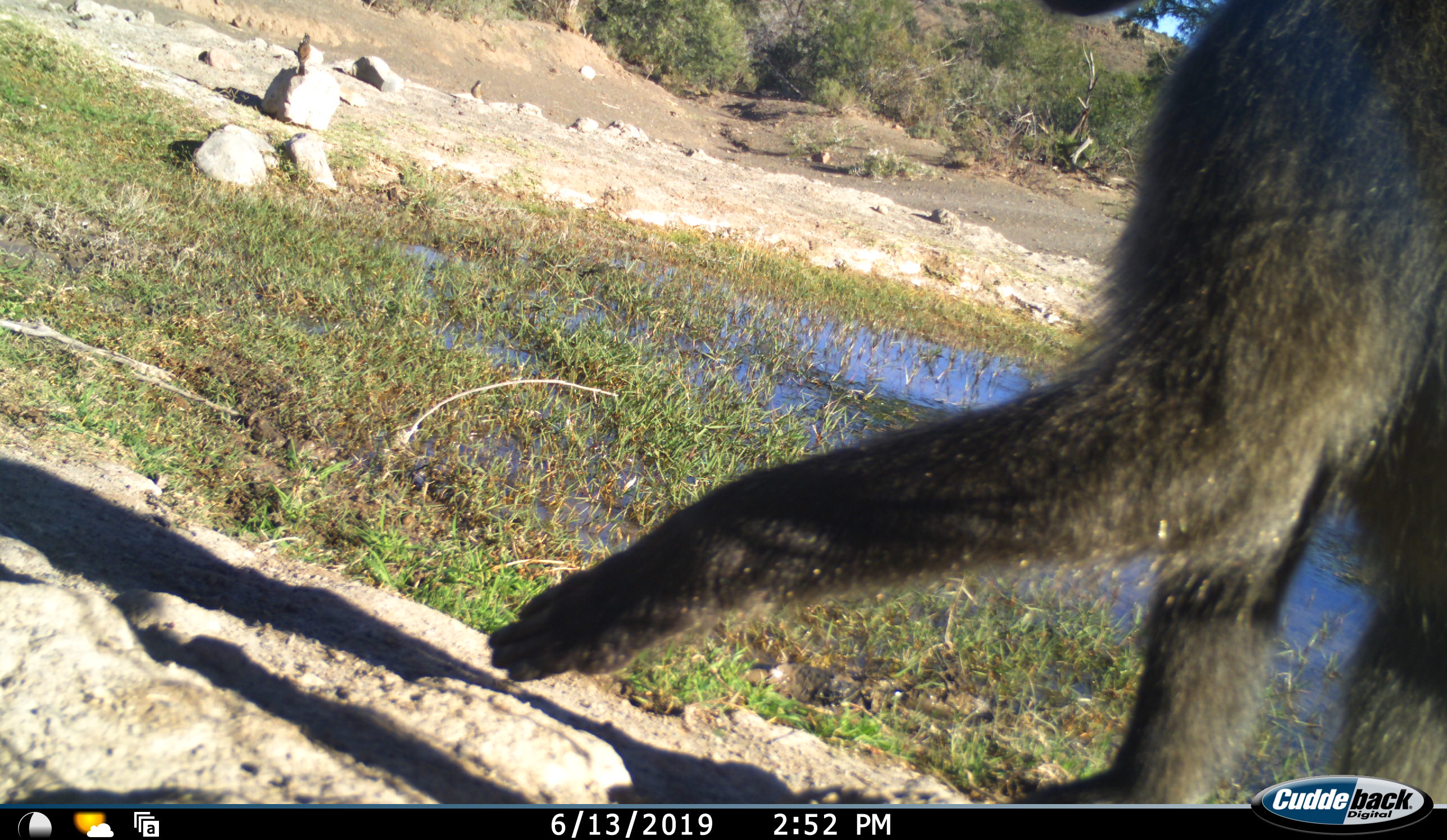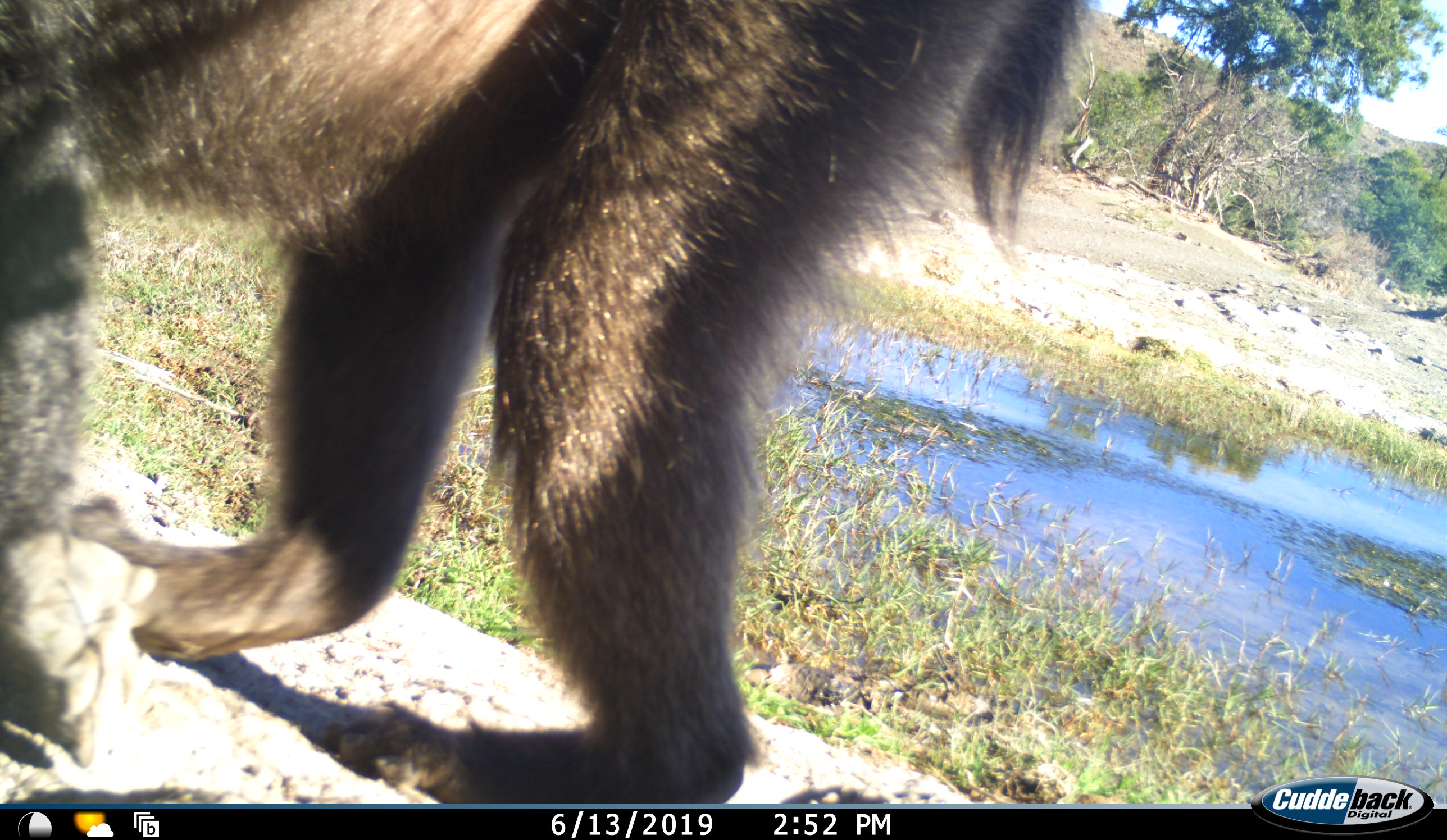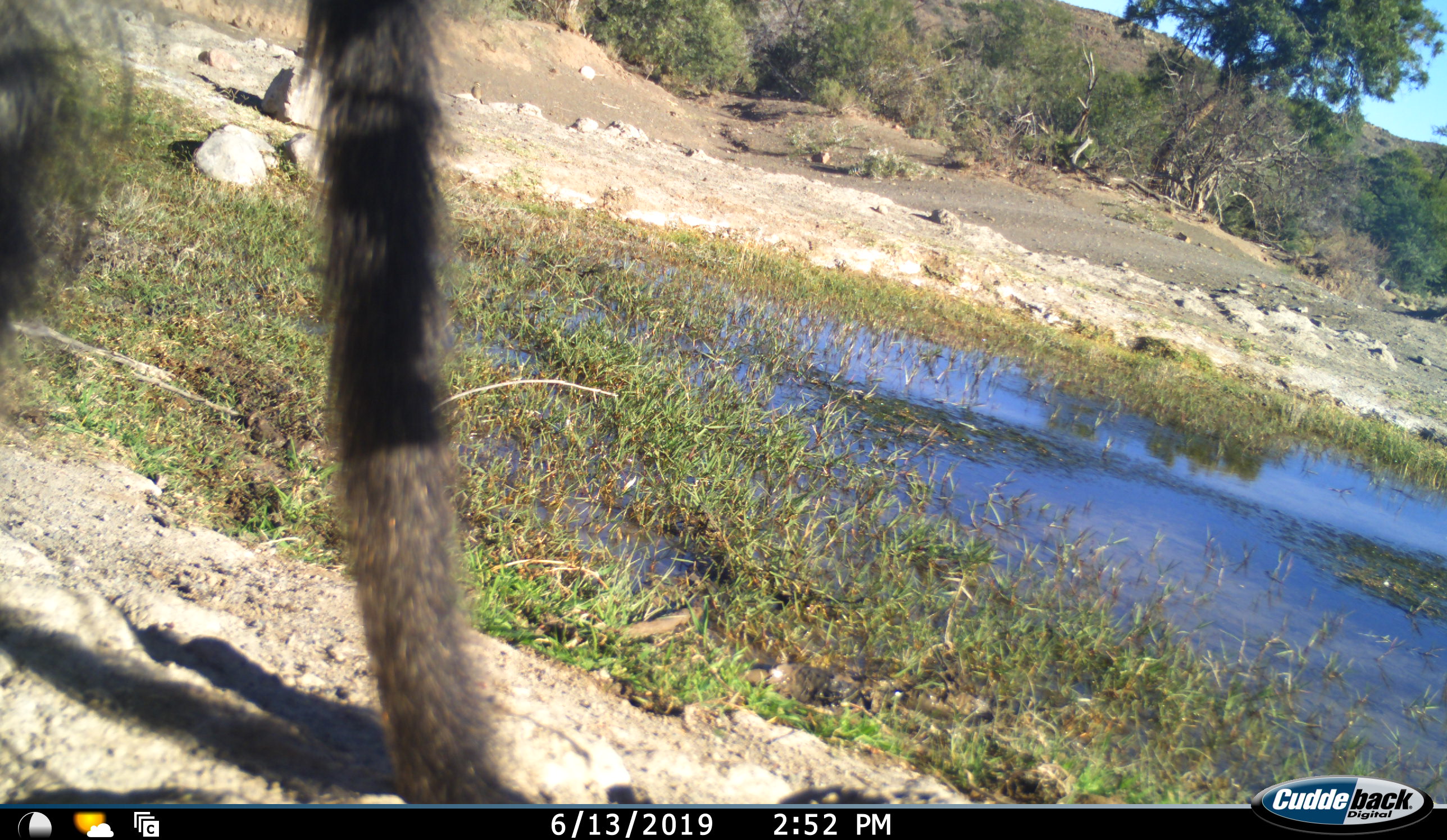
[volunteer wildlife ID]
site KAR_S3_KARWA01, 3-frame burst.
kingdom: Animalia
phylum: Chordata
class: Mammalia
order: Primates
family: Cercopithecidae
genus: Papio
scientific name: Papio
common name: baboon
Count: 1.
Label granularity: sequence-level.